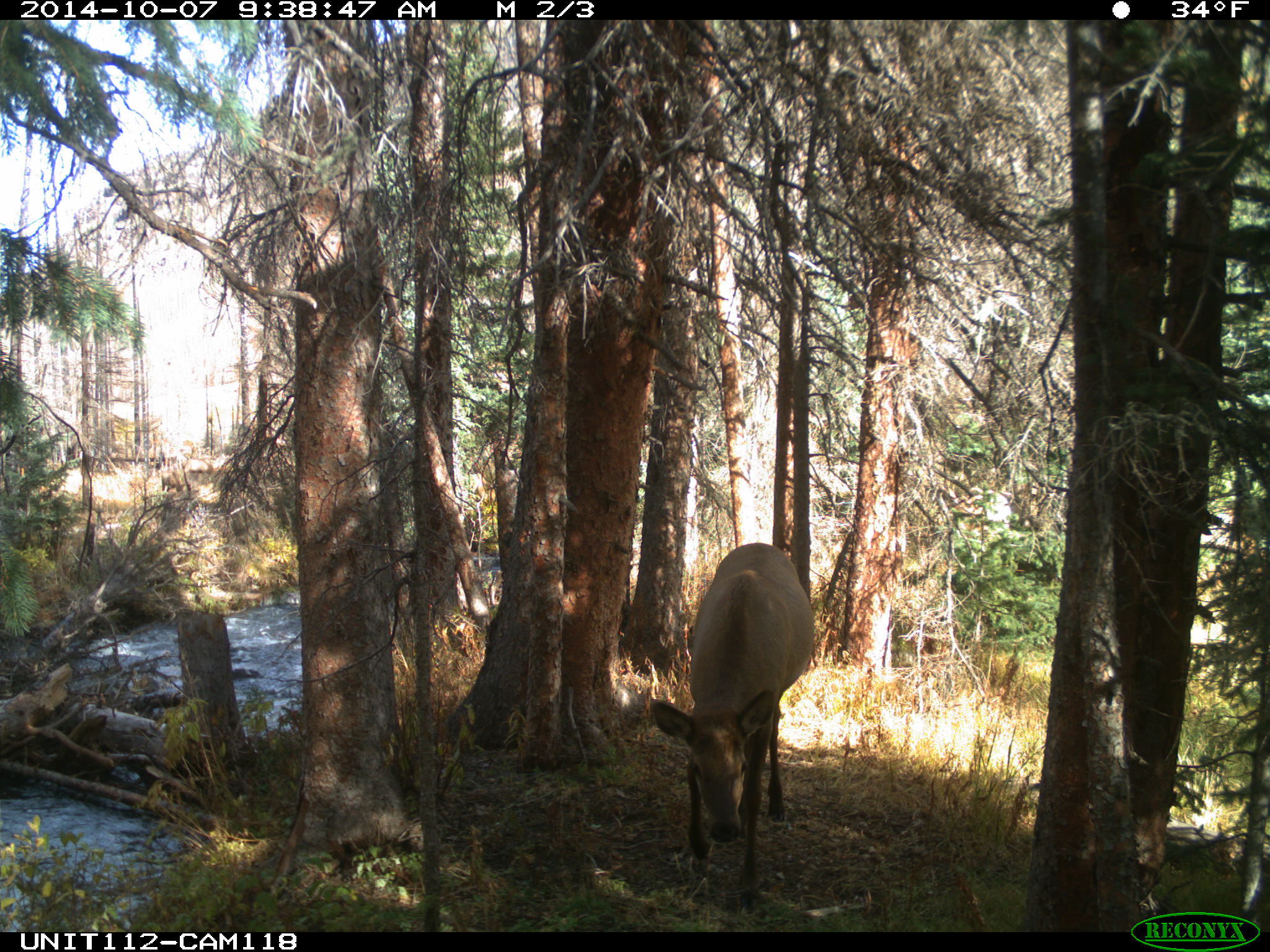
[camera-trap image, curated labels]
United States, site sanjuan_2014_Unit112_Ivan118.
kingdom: Animalia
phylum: Chordata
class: Mammalia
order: Artiodactyla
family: Cervidae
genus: Cervus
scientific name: Cervus elaphus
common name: red deer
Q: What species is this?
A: Cervus elaphus (red deer).